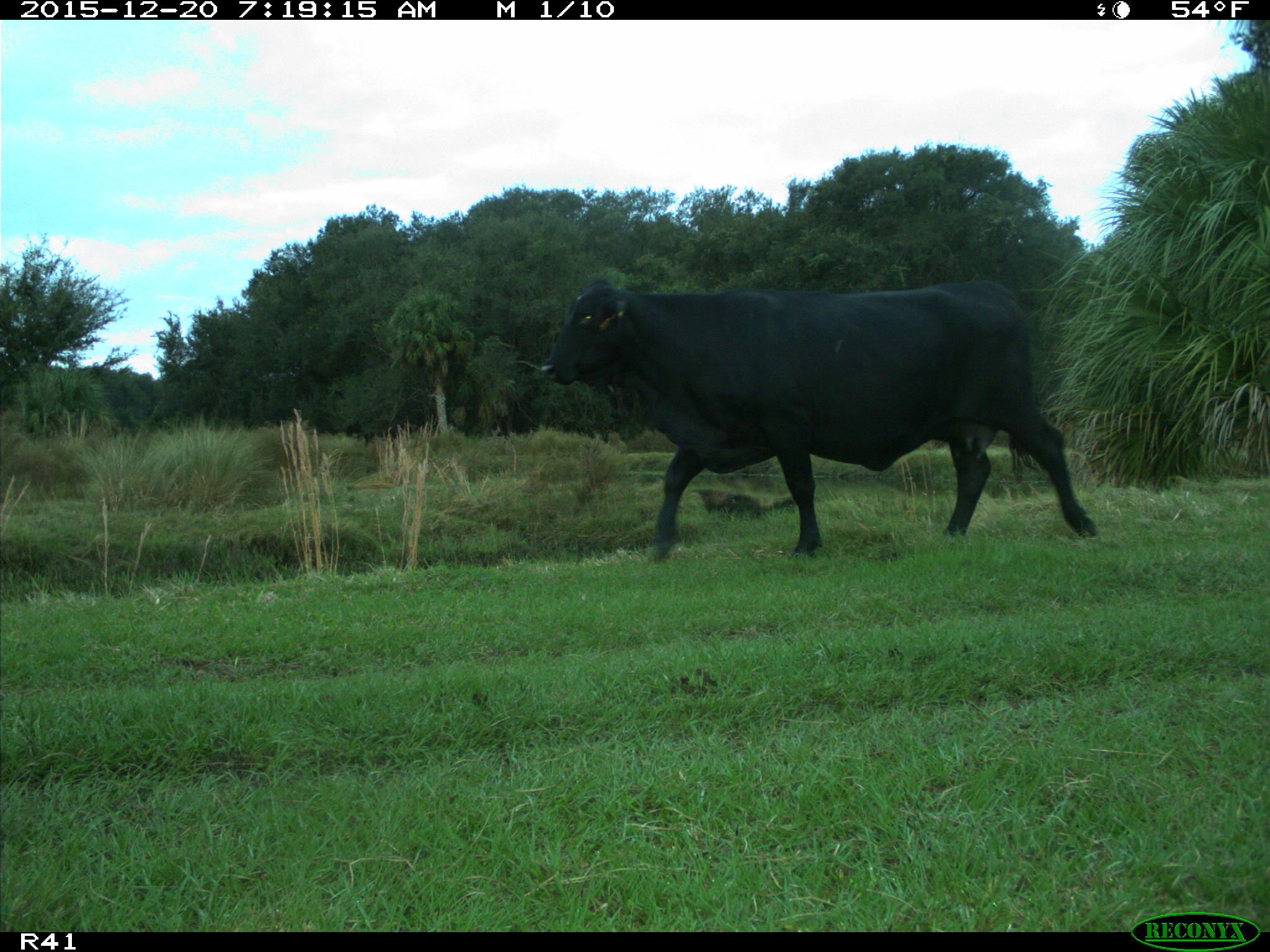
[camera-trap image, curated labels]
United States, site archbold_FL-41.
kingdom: Animalia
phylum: Chordata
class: Mammalia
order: Artiodactyla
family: Bovidae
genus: Bos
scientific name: Bos taurus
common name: domestic cow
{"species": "Bos taurus (domestic cow)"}